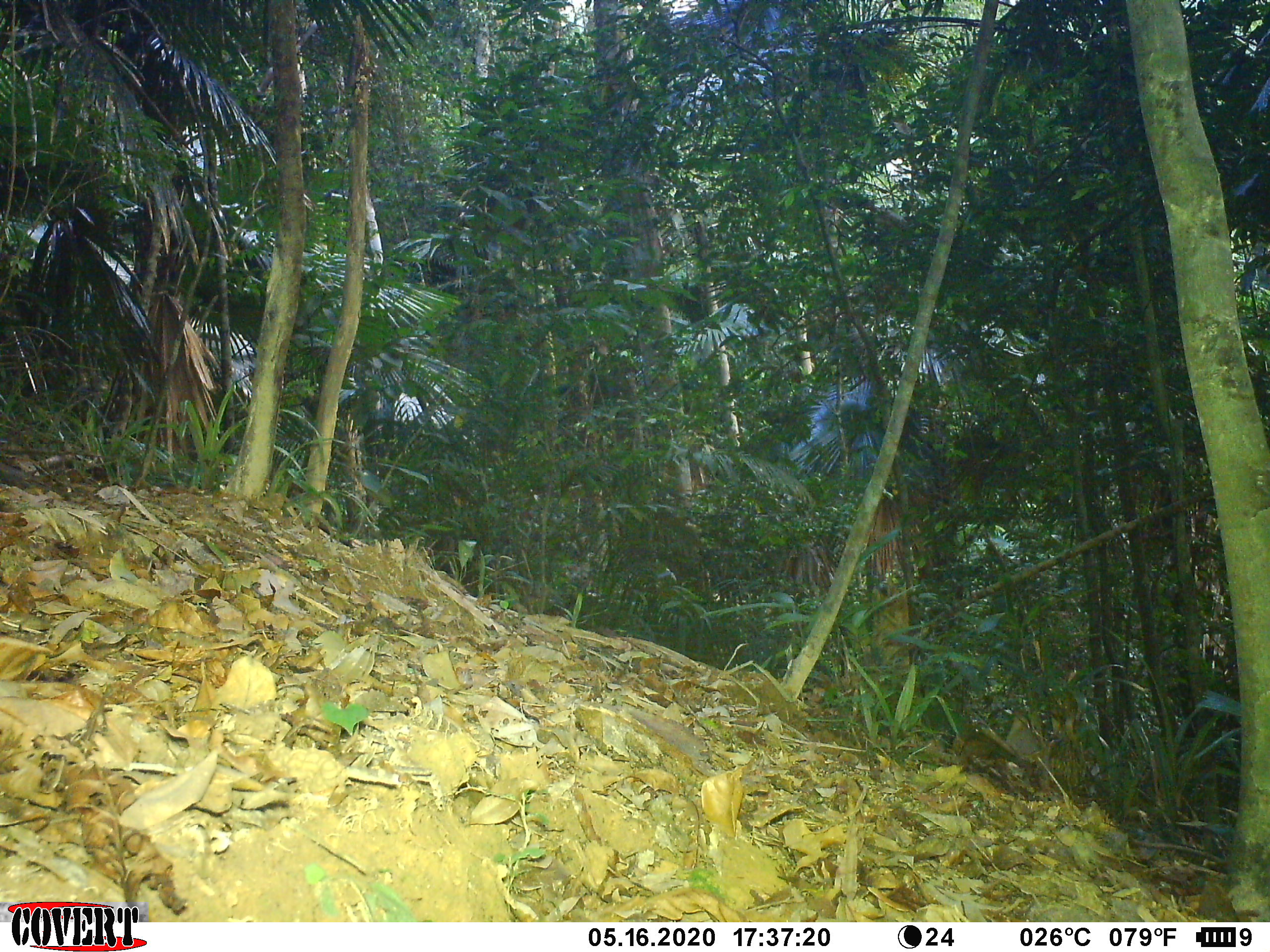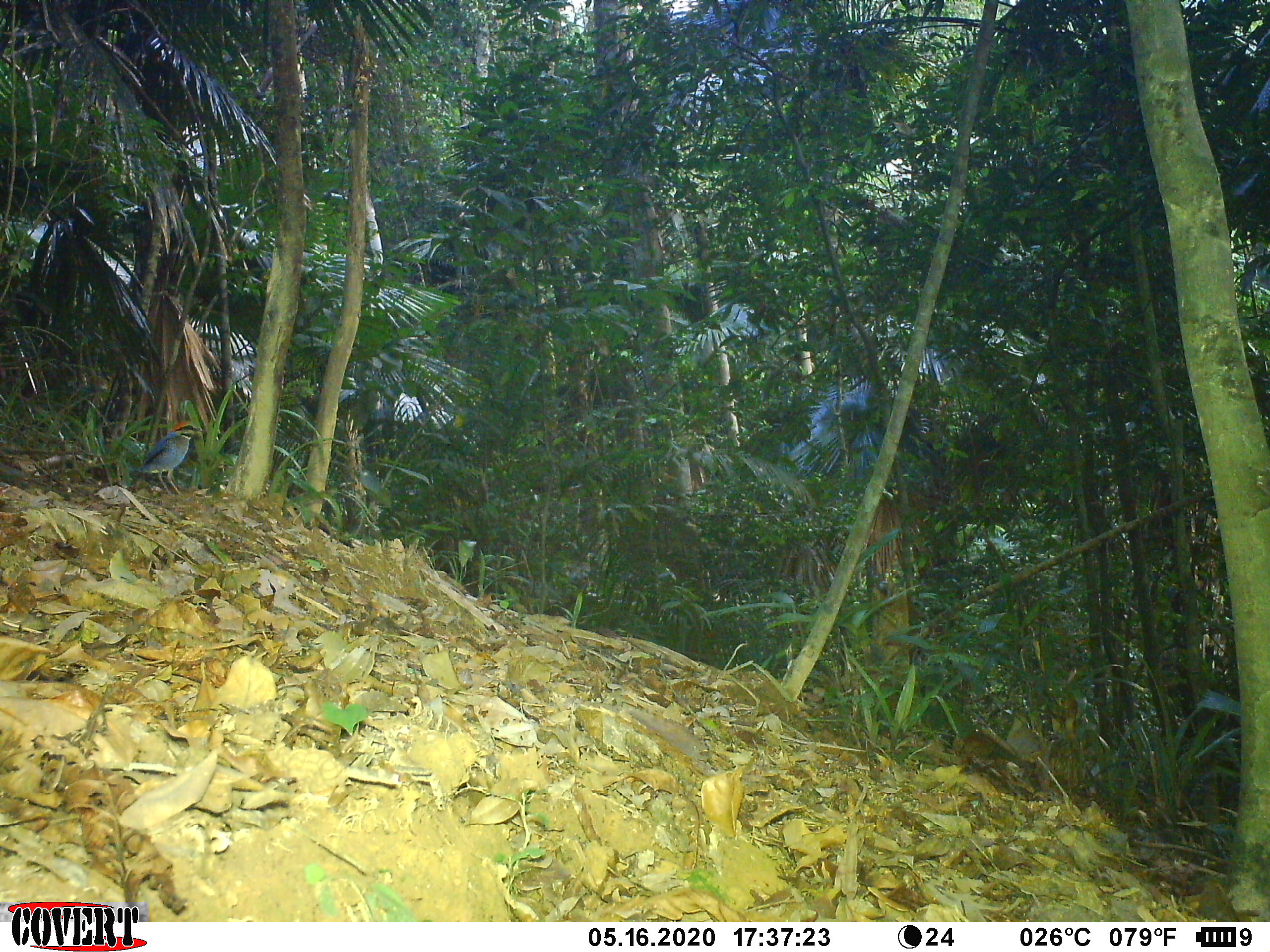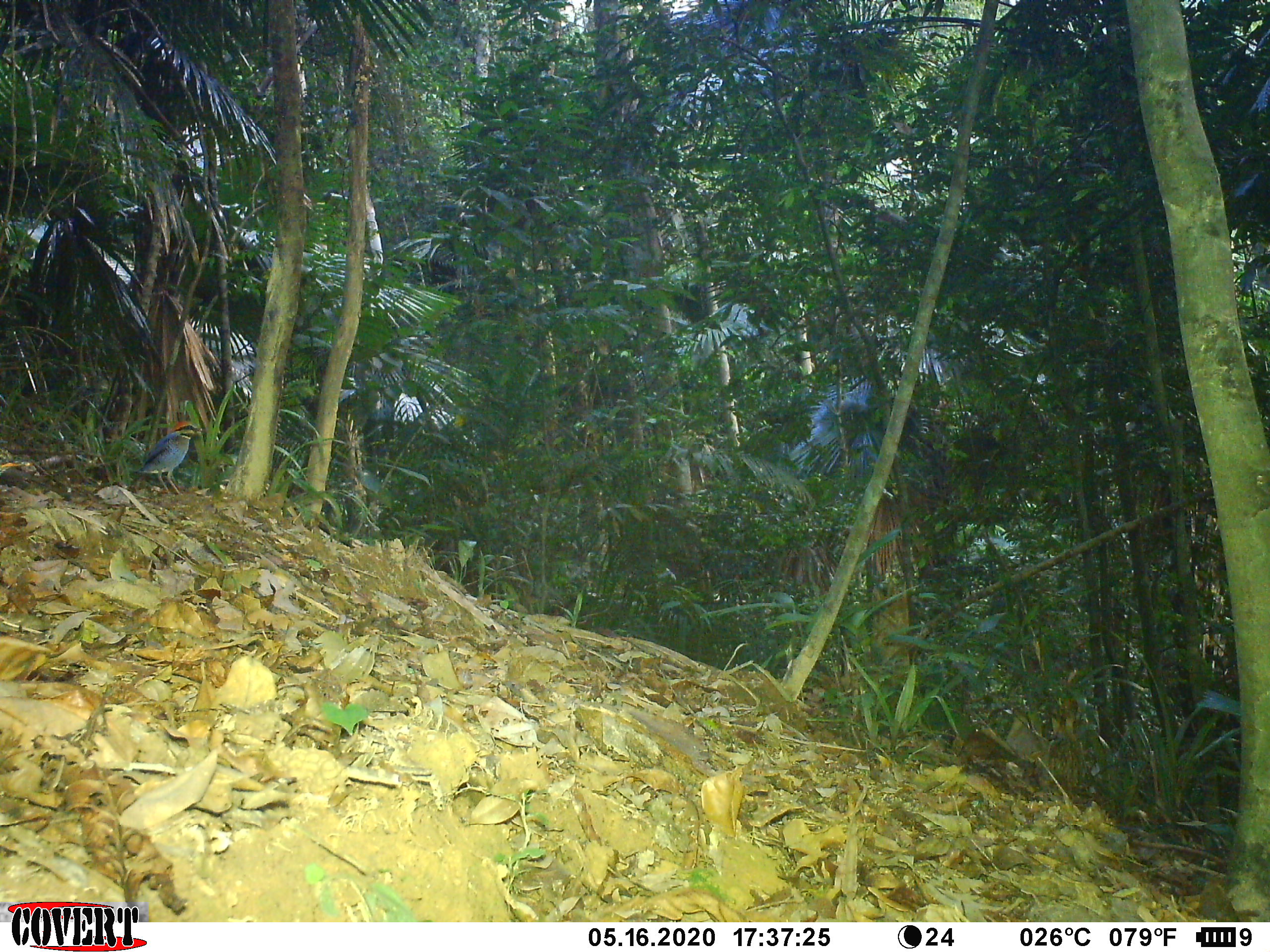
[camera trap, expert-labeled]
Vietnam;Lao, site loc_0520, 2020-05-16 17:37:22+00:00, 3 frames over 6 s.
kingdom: Animalia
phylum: Chordata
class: Aves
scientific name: Aves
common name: bird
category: unidentified bird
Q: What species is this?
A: Unidentified bird (bird) (Aves).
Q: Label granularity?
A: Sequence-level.